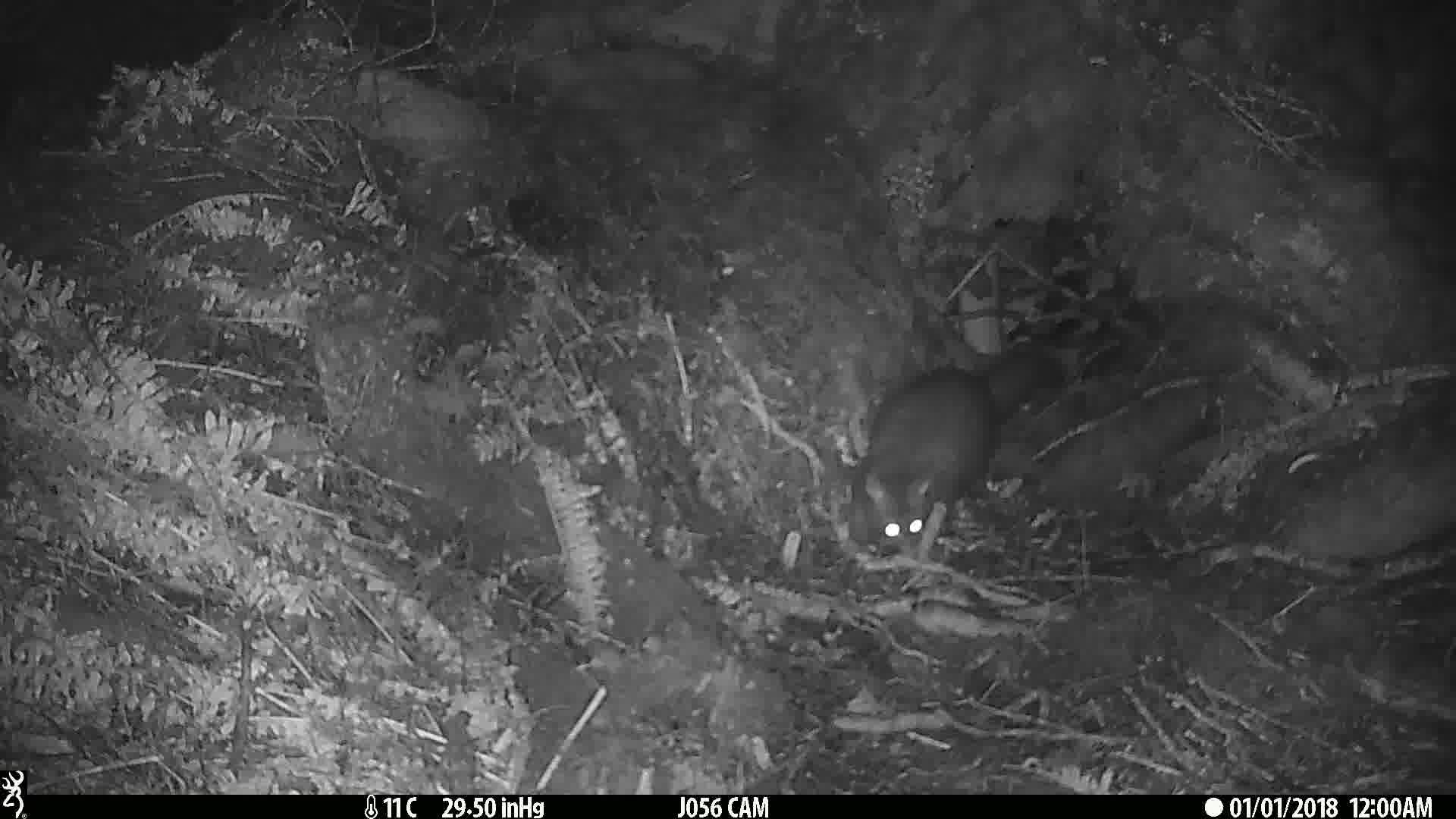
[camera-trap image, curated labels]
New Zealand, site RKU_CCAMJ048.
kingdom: Animalia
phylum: Chordata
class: Mammalia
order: Diprotodontia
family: Phalangeridae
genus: Trichosurus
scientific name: Trichosurus vulpecula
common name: common brushtail possum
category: possum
Possum (common brushtail possum) (Trichosurus vulpecula).